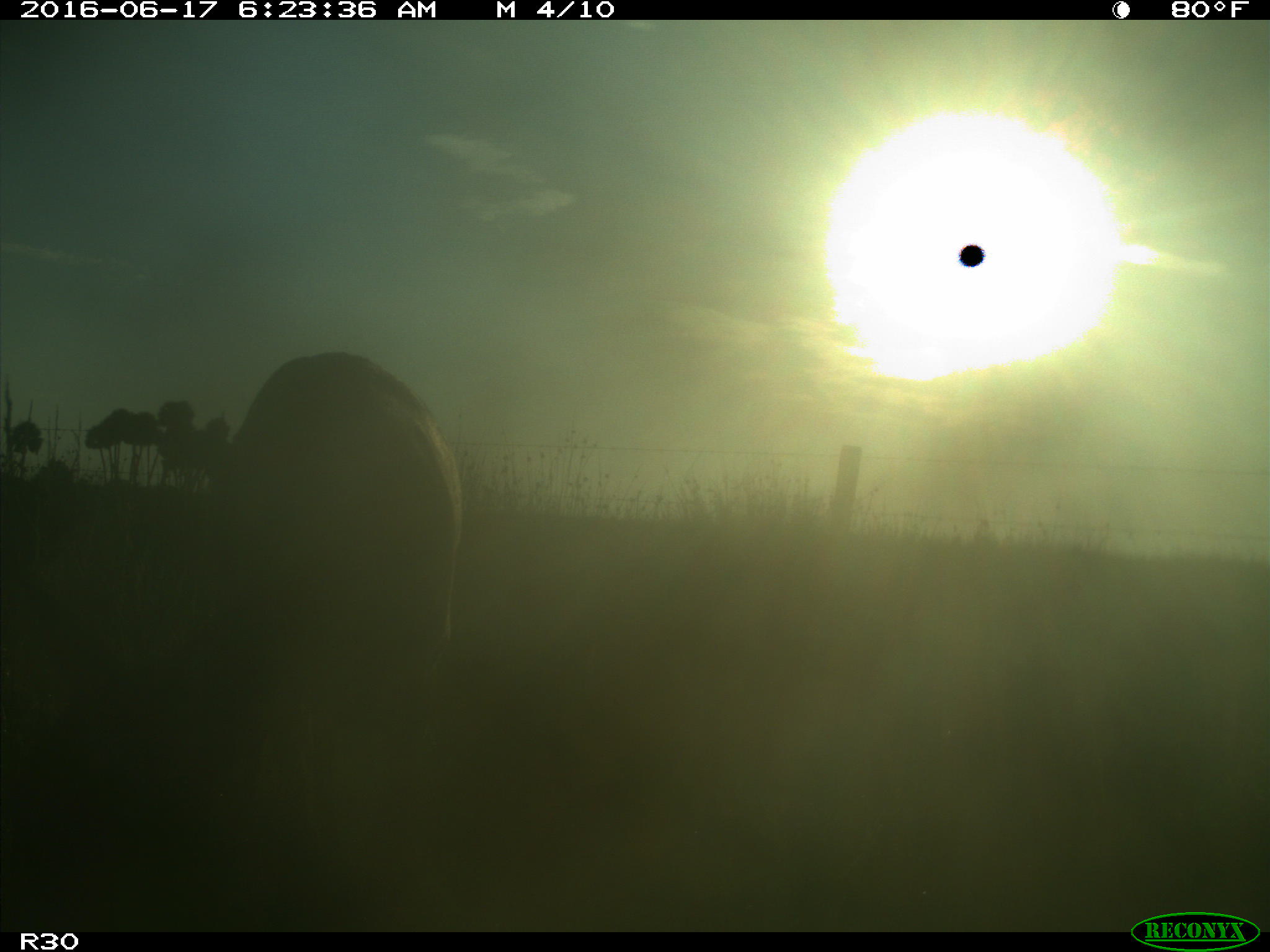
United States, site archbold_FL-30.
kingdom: Animalia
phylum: Chordata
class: Mammalia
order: Artiodactyla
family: Bovidae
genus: Bos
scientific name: Bos taurus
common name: domestic cow